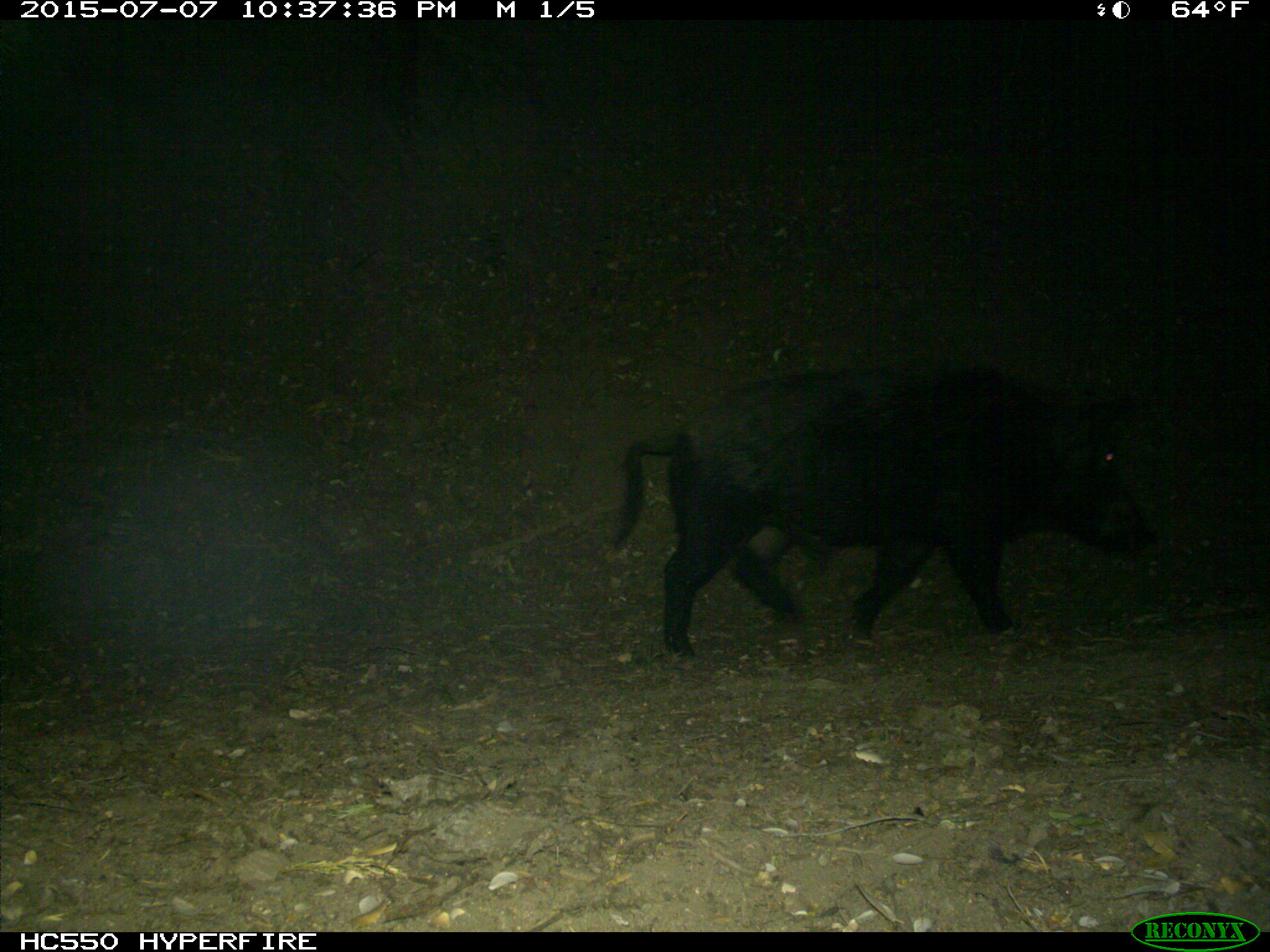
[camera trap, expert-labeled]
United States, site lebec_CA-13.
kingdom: Animalia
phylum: Chordata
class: Mammalia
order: Artiodactyla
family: Suidae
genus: Sus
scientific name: Sus scrofa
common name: wild boar